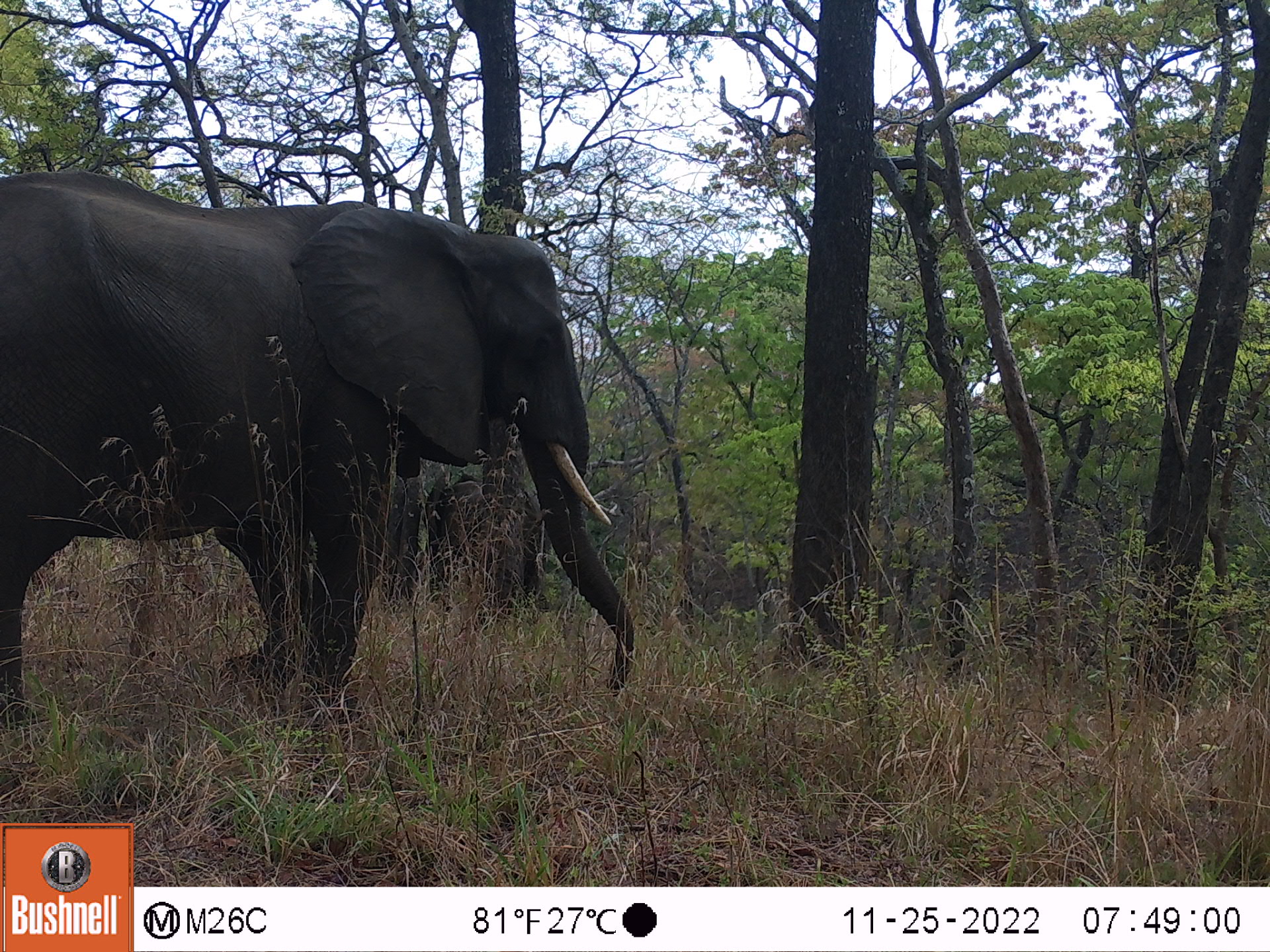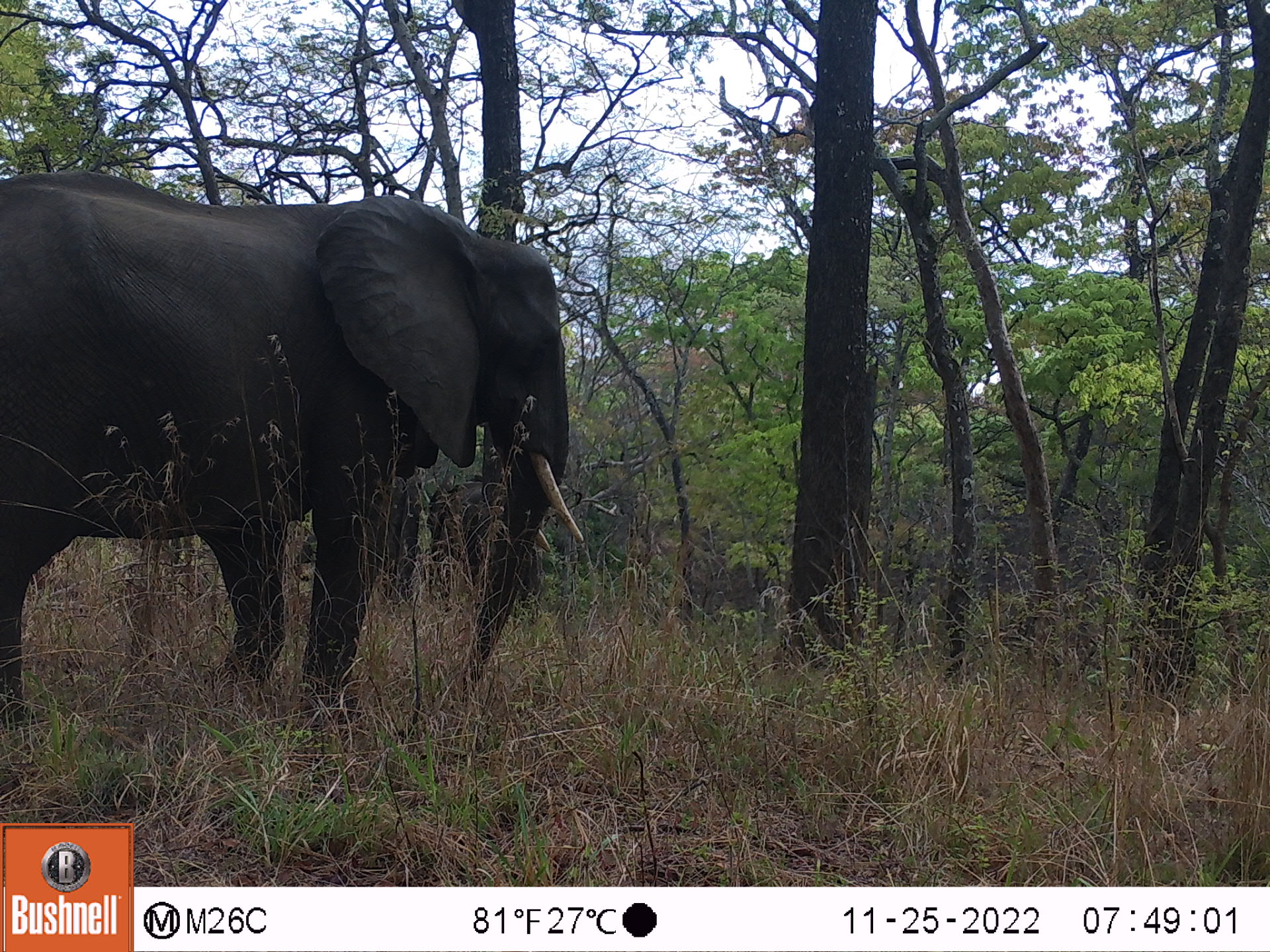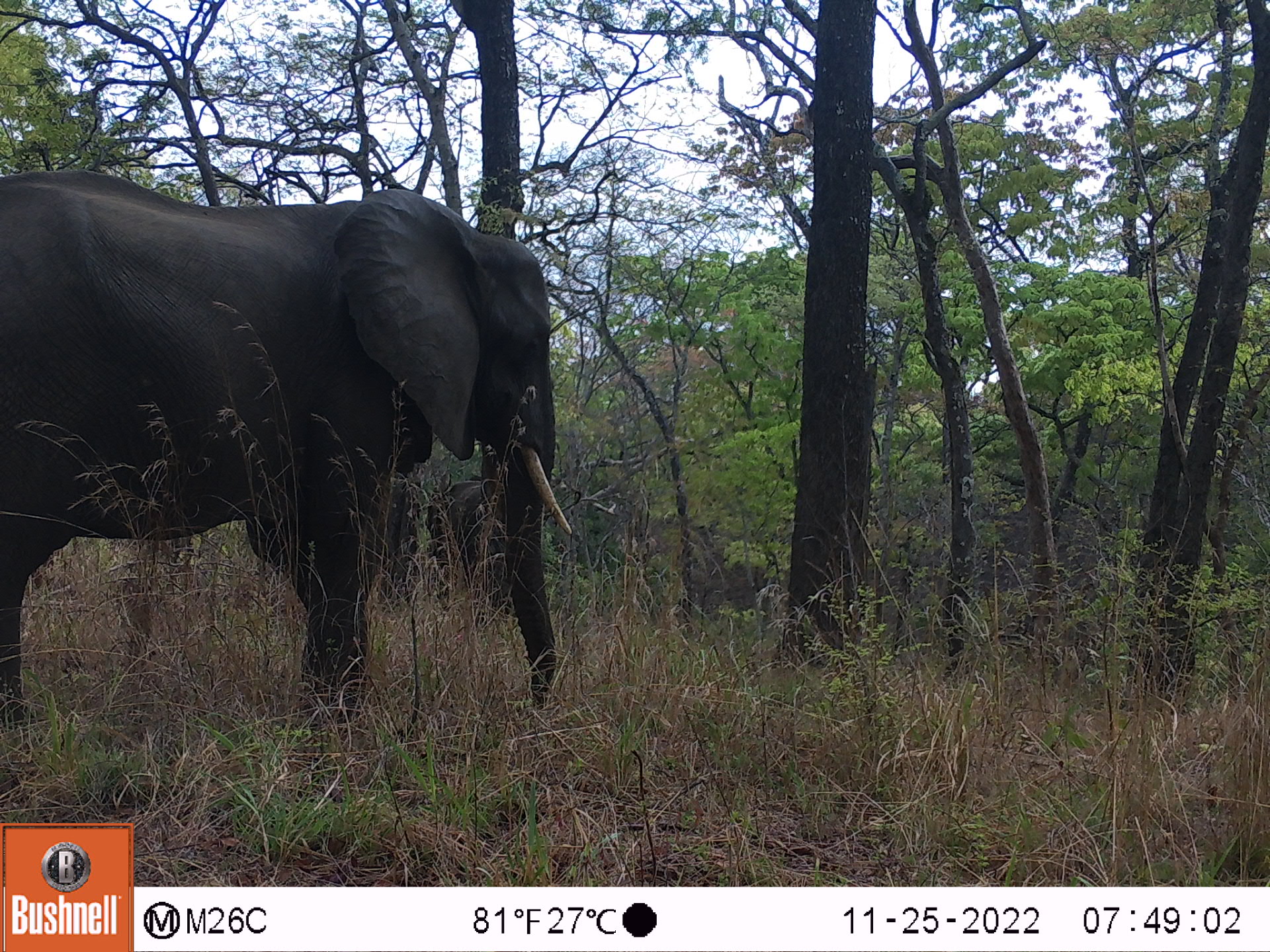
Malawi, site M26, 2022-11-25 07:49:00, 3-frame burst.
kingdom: Animalia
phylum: Chordata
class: Mammalia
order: Proboscidea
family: Elephantidae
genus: Loxodonta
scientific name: Loxodonta africana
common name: african savanna elephant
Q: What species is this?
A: African savanna elephant (Loxodonta africana).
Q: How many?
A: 2.